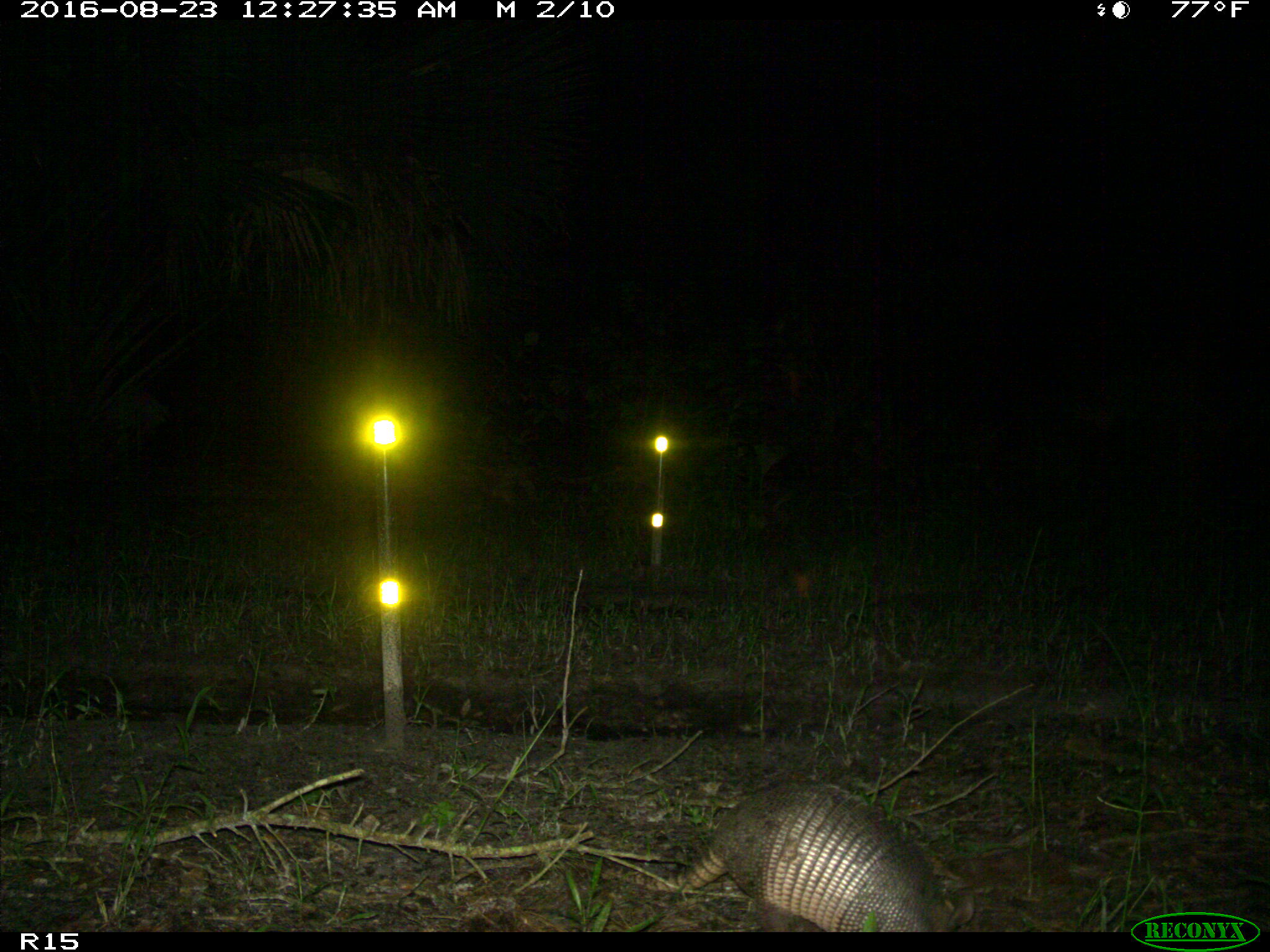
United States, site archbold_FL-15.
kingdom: Animalia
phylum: Chordata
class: Mammalia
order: Cingulata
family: Dasypodidae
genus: Dasypus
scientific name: Dasypus novemcinctus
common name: nine-banded armadillo